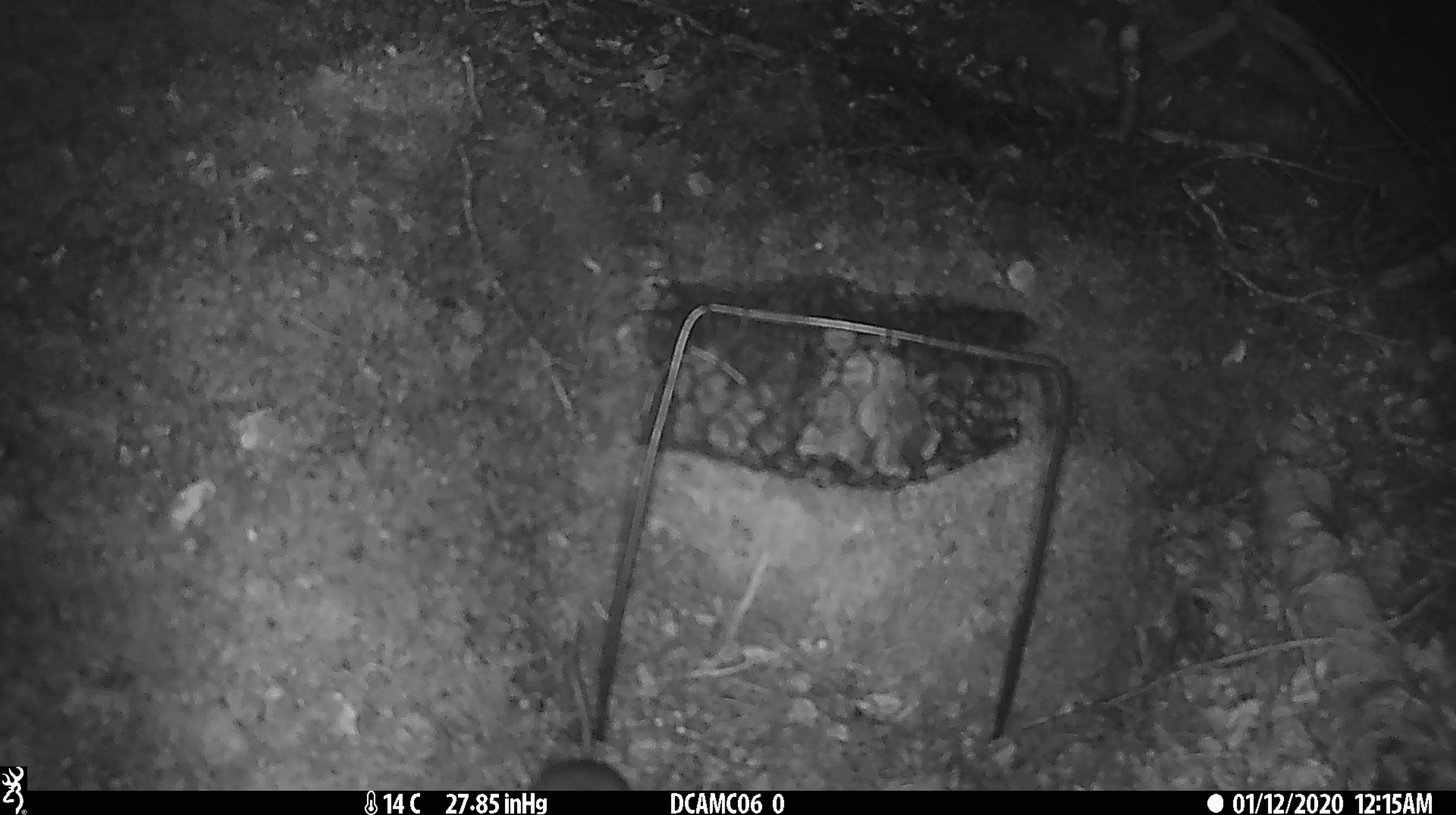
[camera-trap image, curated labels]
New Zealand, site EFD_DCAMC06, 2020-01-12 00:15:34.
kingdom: Animalia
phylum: Chordata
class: Mammalia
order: Rodentia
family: Muridae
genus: Mus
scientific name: Mus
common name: mouse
Mouse (Mus).